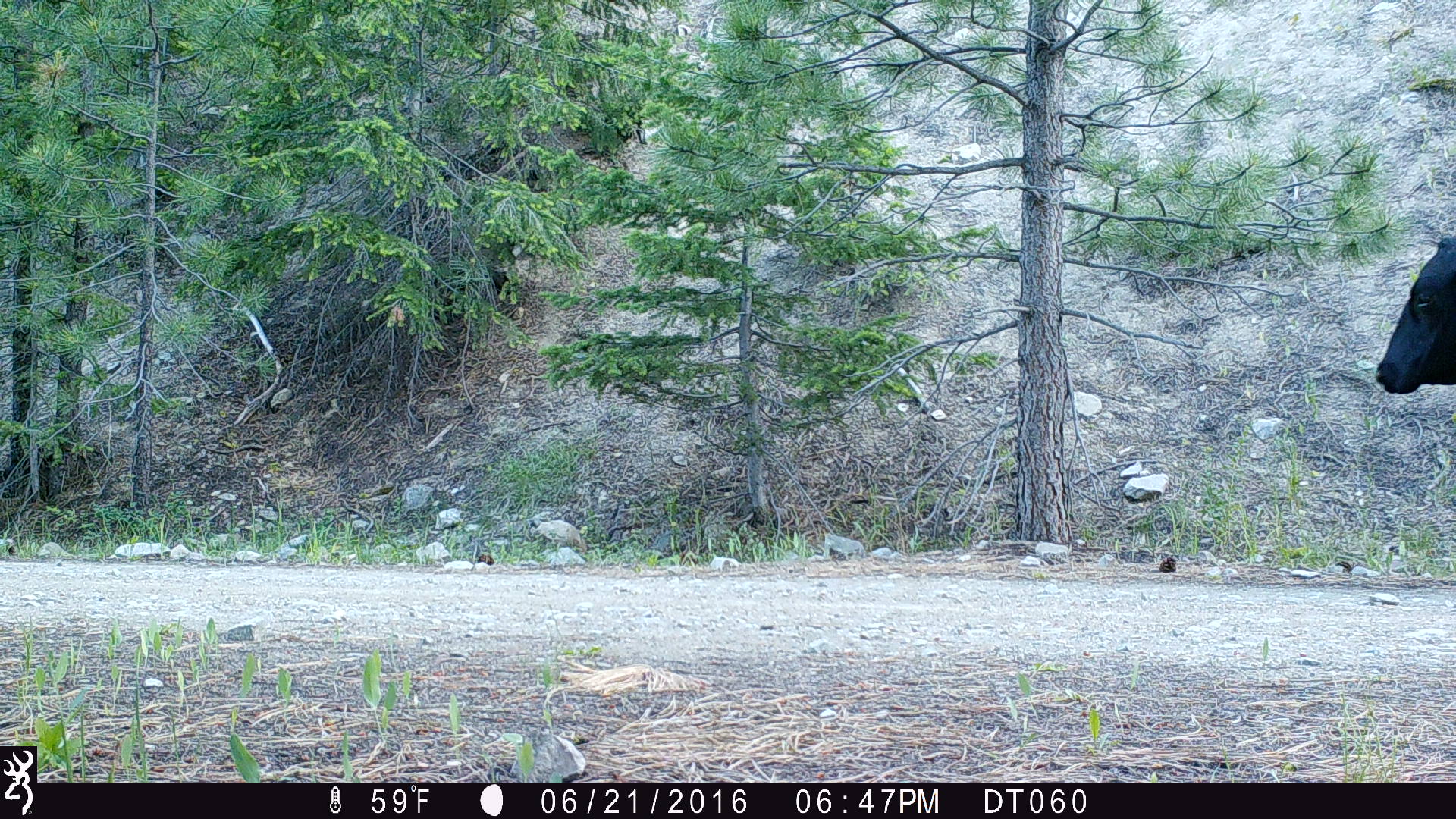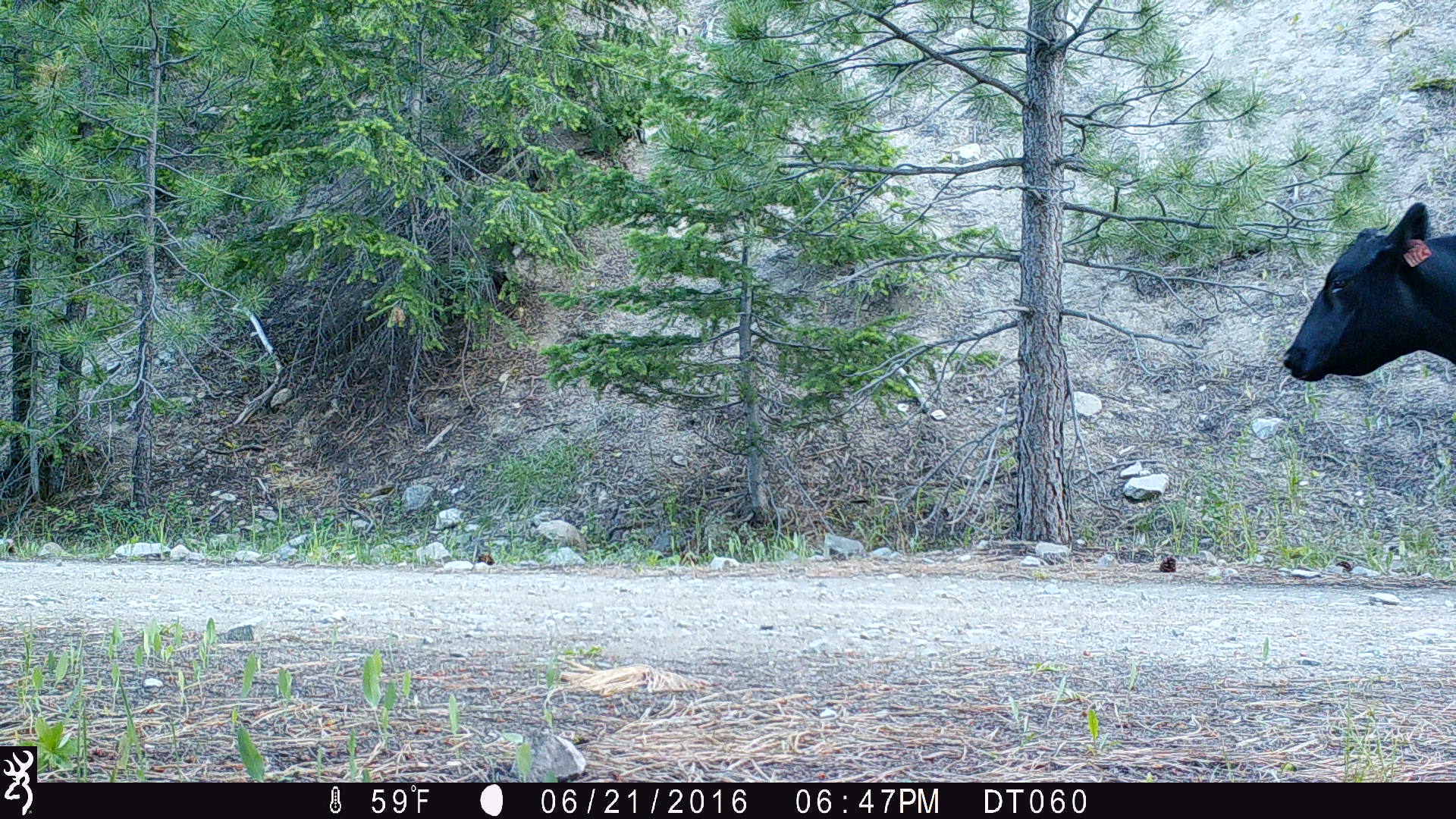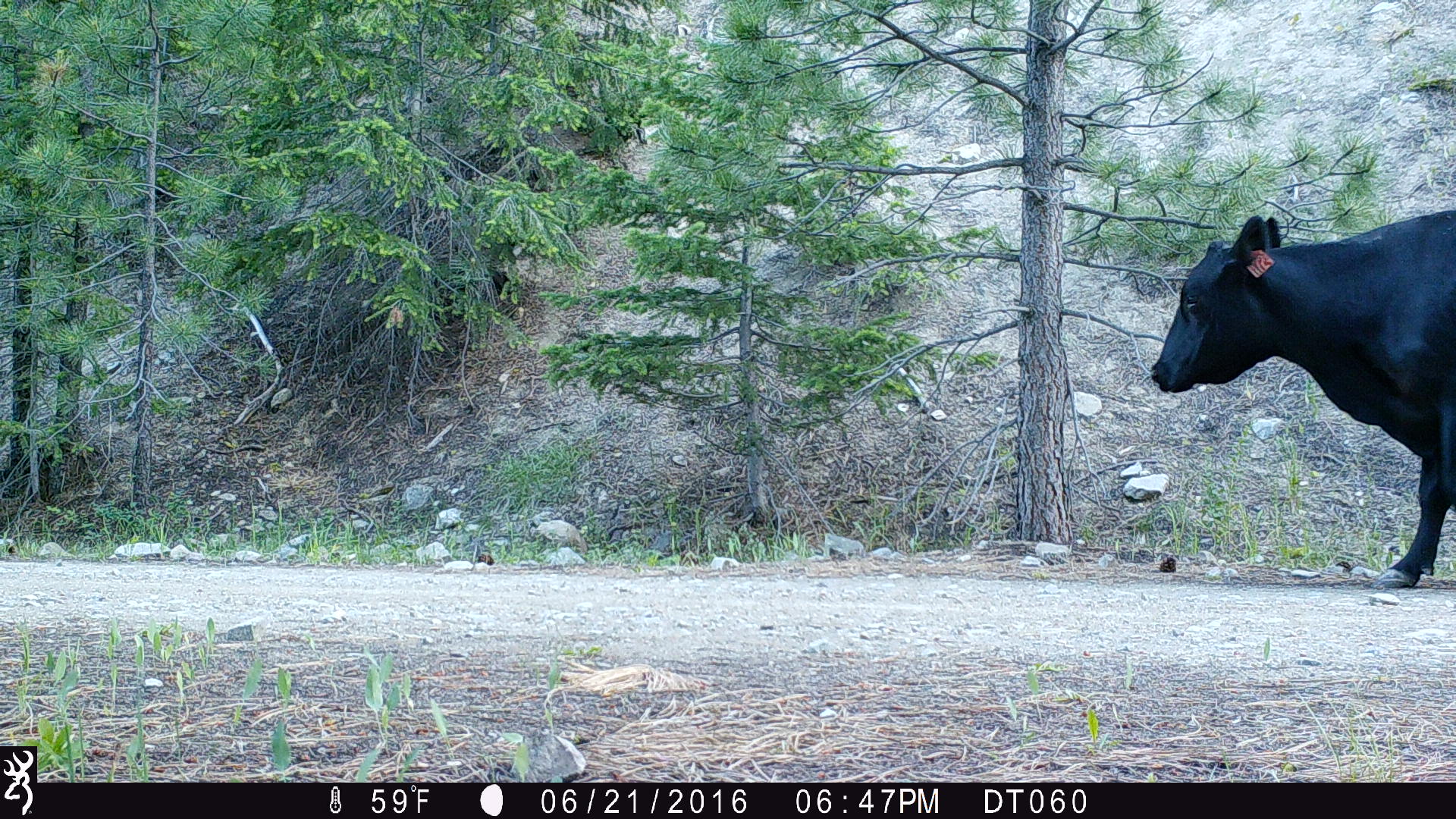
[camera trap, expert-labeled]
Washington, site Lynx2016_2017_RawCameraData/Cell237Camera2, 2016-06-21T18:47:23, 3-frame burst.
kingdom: Animalia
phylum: Chordata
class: Mammalia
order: Artiodactyla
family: Bovidae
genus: Bos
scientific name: Bos taurus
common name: domestic cattle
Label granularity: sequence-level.